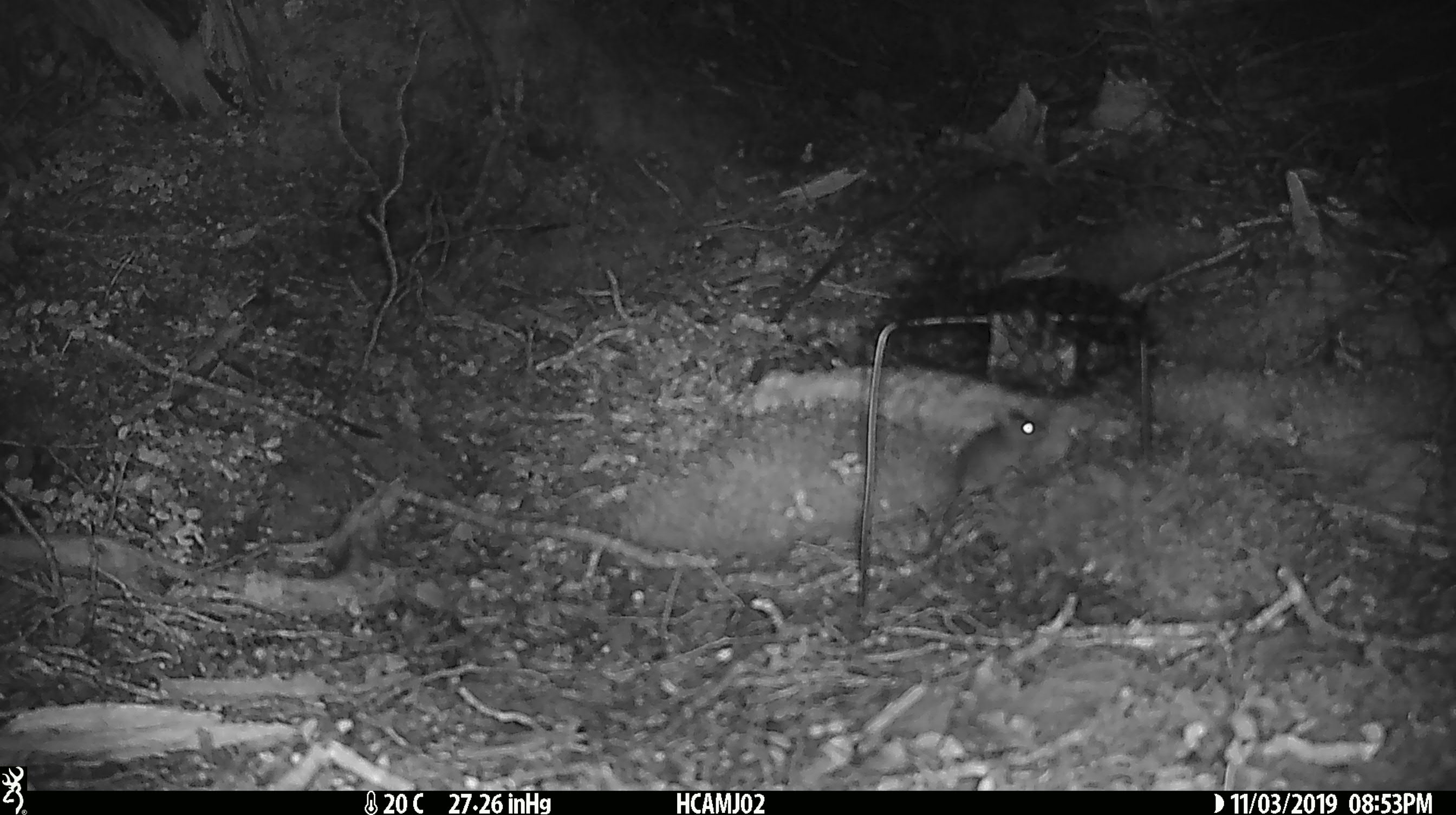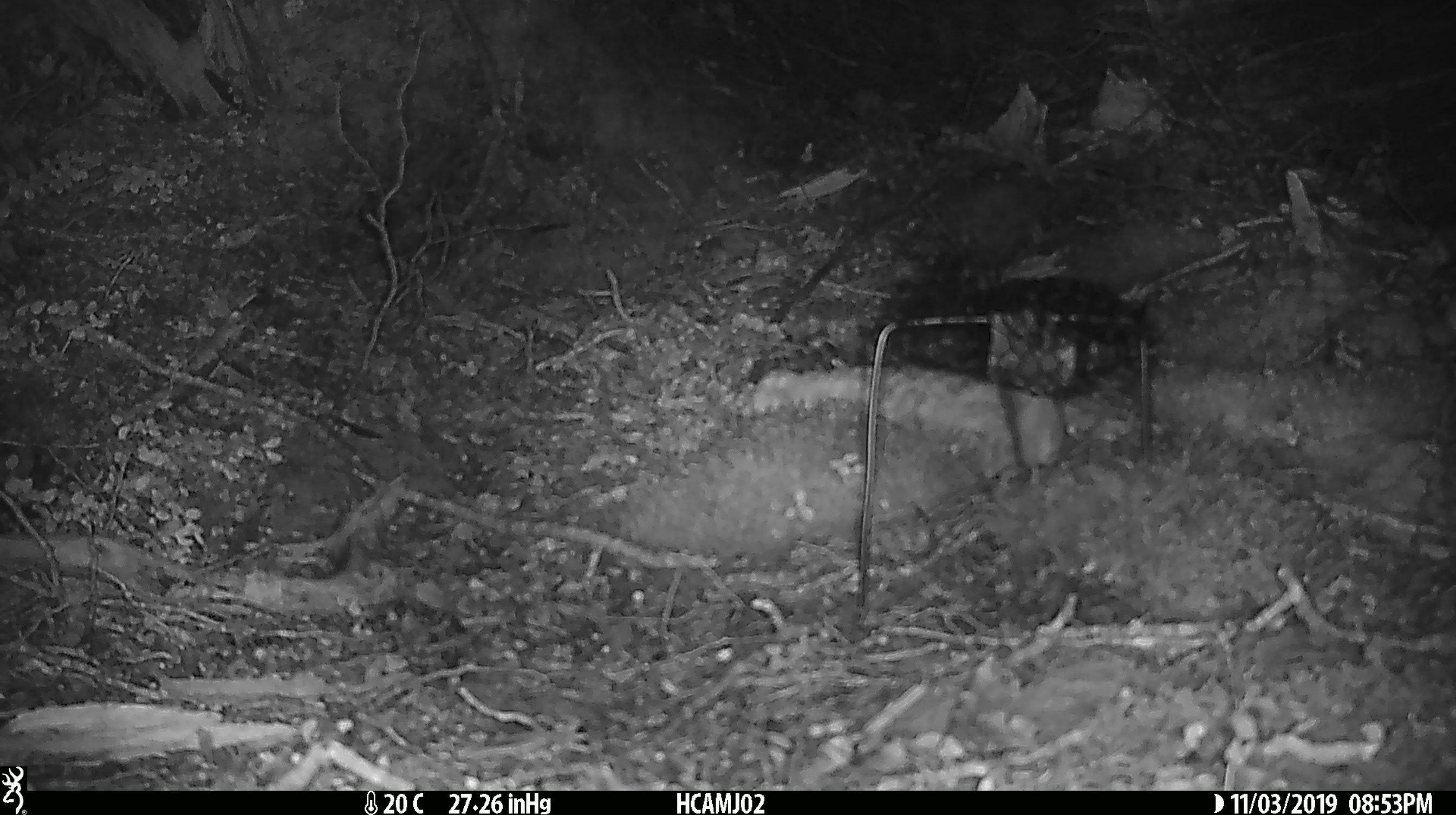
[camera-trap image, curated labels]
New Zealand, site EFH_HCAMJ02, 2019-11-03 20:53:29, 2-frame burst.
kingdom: Animalia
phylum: Chordata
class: Mammalia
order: Rodentia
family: Muridae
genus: Mus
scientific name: Mus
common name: mouse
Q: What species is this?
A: Mouse (Mus).